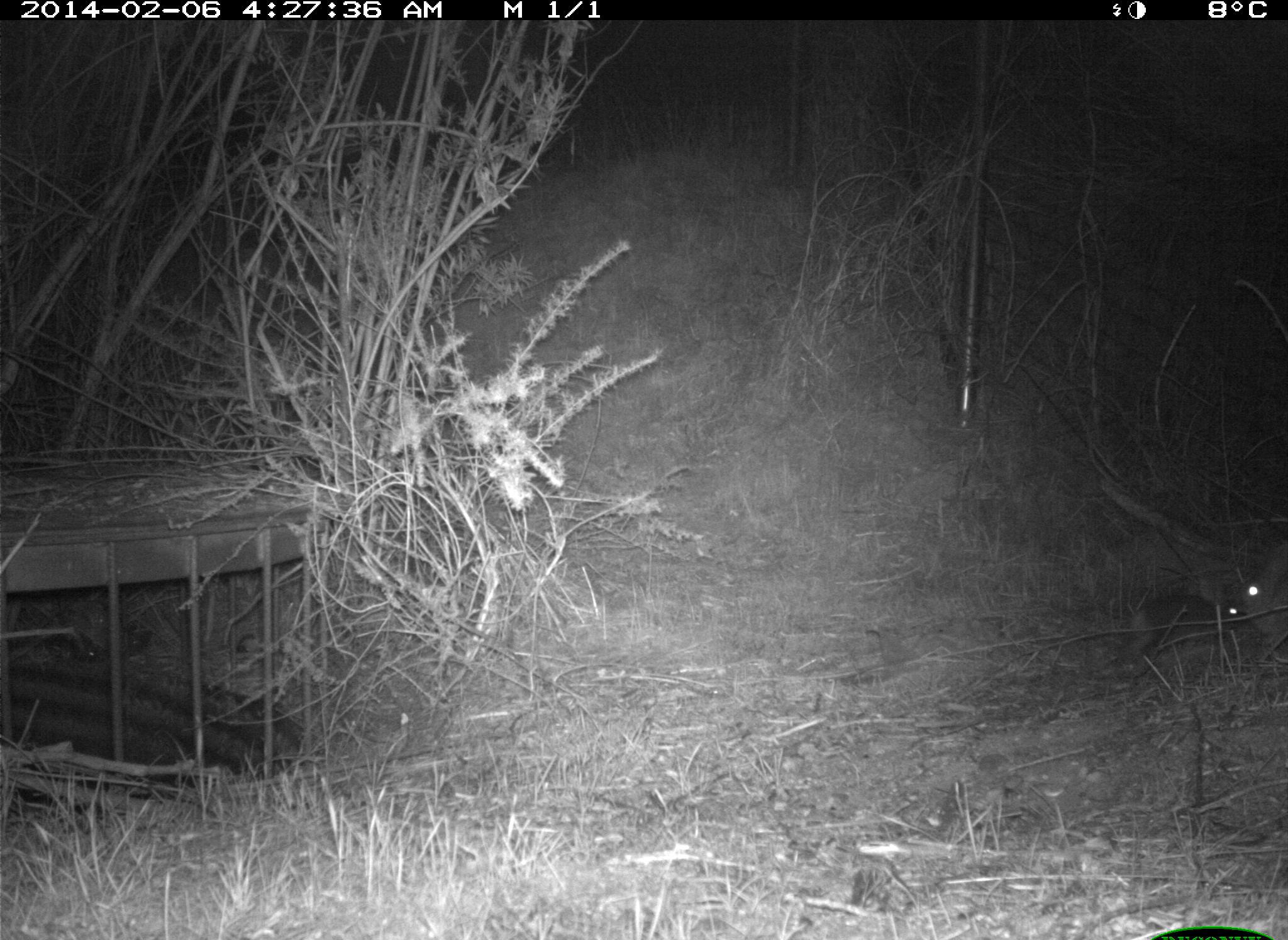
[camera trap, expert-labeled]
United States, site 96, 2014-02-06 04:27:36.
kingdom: Animalia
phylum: Chordata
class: Mammalia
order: Lagomorpha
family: Leporidae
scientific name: Leporidae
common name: rabbits and hares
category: rabbit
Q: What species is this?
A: Rabbit (rabbits and hares) (Leporidae).